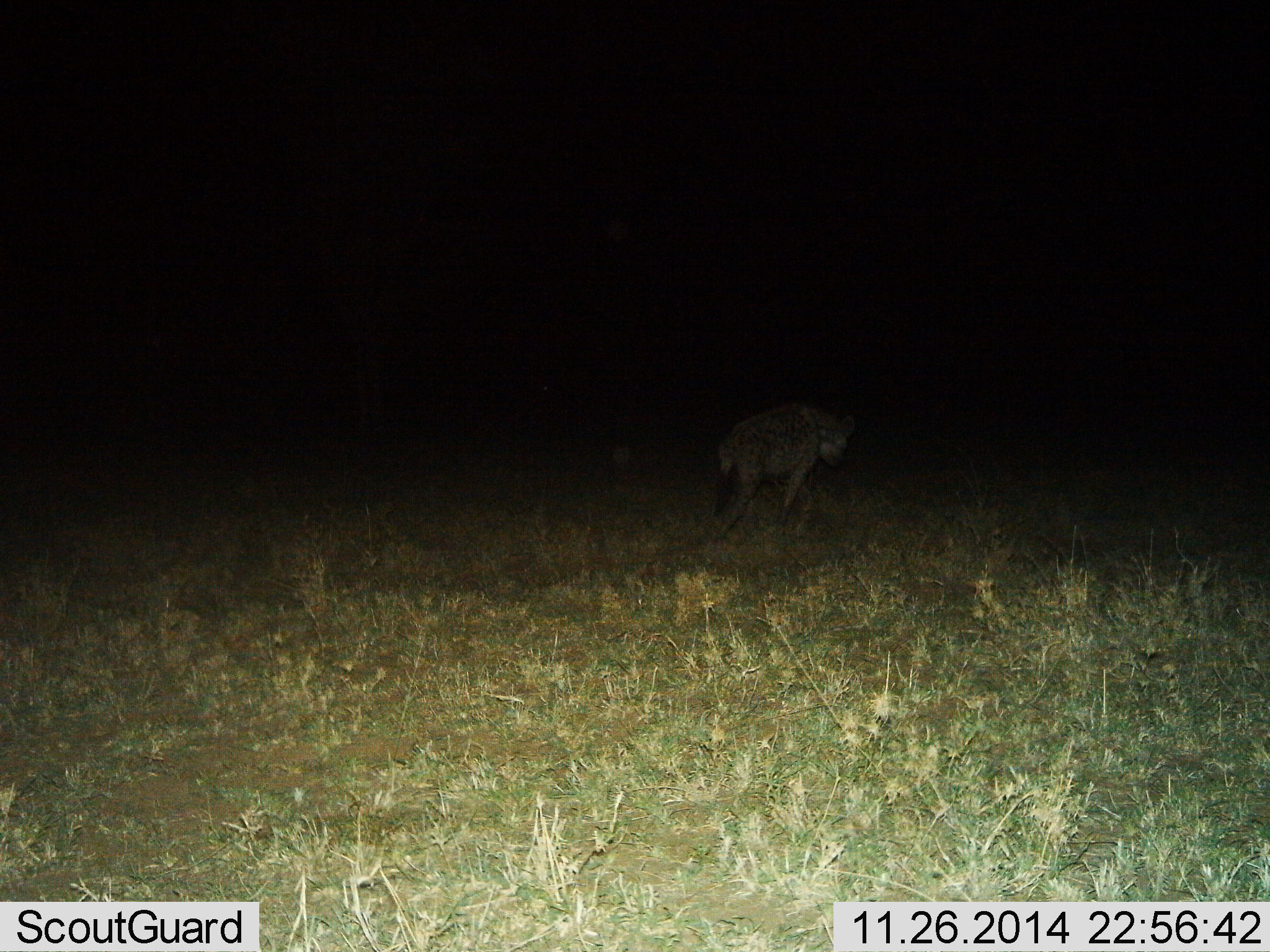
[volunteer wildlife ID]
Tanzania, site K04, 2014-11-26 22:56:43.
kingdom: Animalia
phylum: Chordata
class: Mammalia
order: Carnivora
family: Hyaenidae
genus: Crocuta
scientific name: Crocuta crocuta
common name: spotted hyena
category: hyenaspotted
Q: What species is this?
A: Hyenaspotted (spotted hyena) (Crocuta crocuta).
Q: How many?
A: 1.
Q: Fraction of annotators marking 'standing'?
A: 30%.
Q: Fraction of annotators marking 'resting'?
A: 0%.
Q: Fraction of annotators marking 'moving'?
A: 70%.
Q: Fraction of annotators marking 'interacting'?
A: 0%.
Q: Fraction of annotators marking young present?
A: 0%.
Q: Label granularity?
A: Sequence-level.